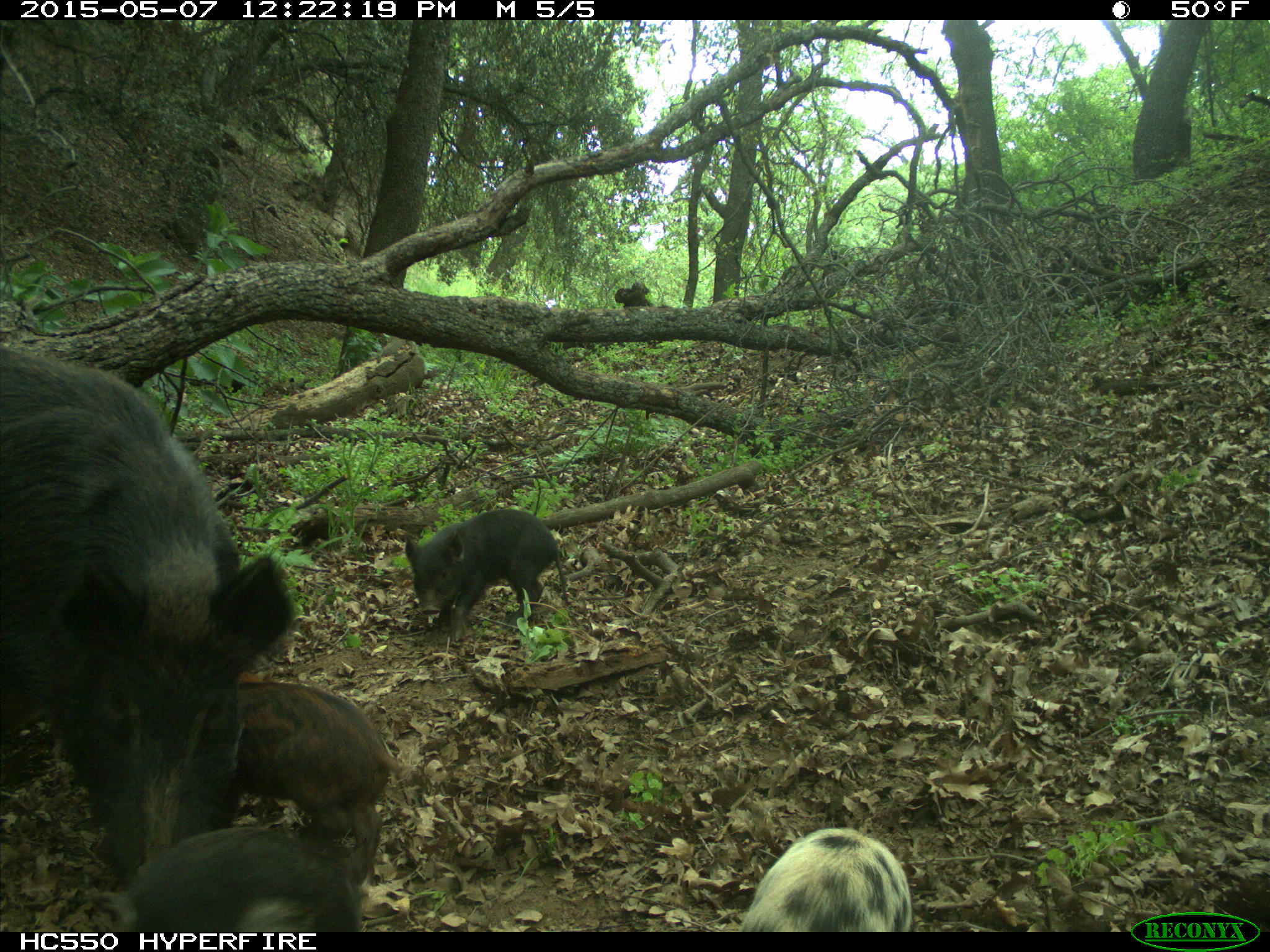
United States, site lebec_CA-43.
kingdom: Animalia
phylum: Chordata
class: Mammalia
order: Artiodactyla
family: Suidae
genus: Sus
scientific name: Sus scrofa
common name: wild boar